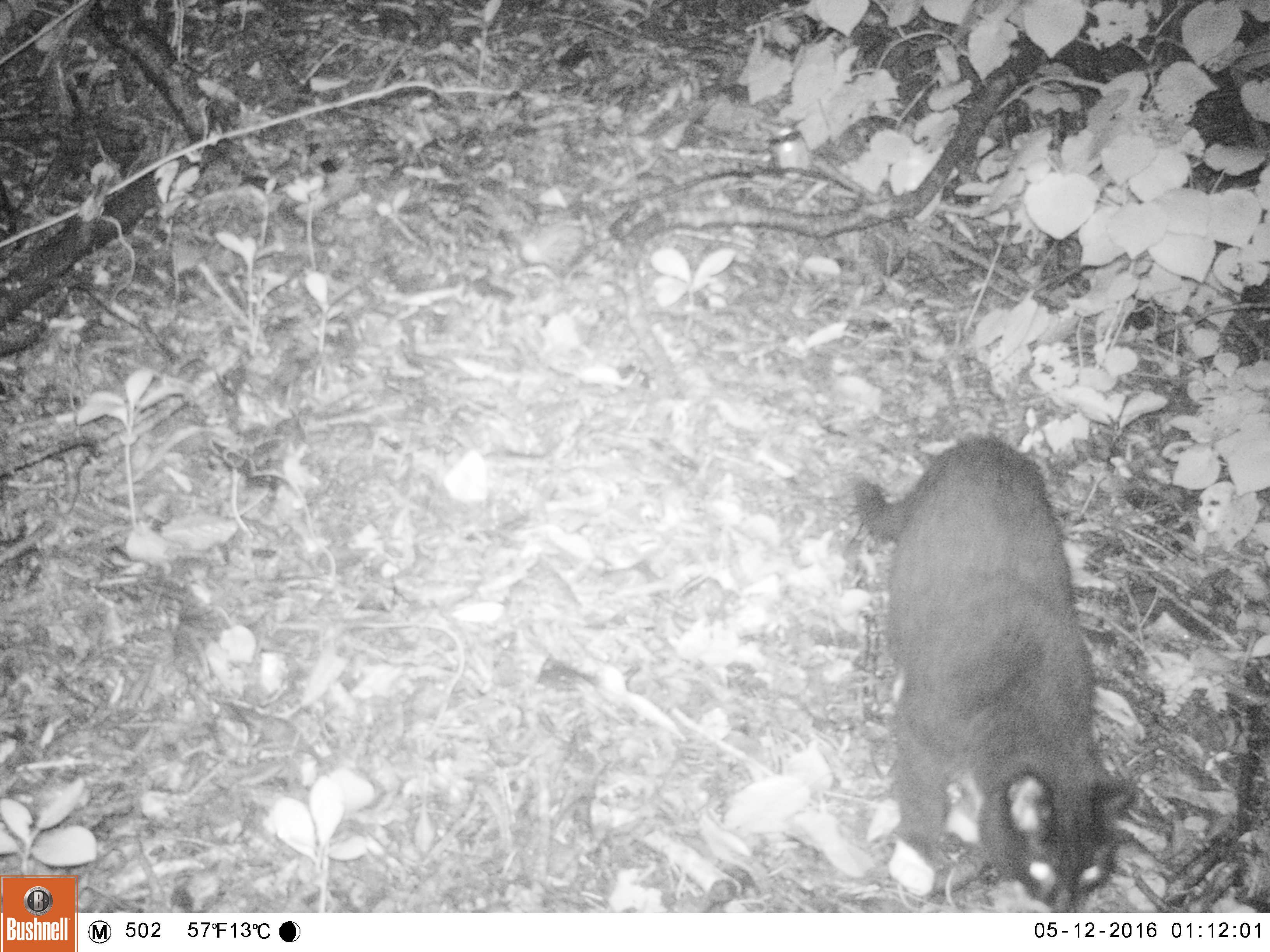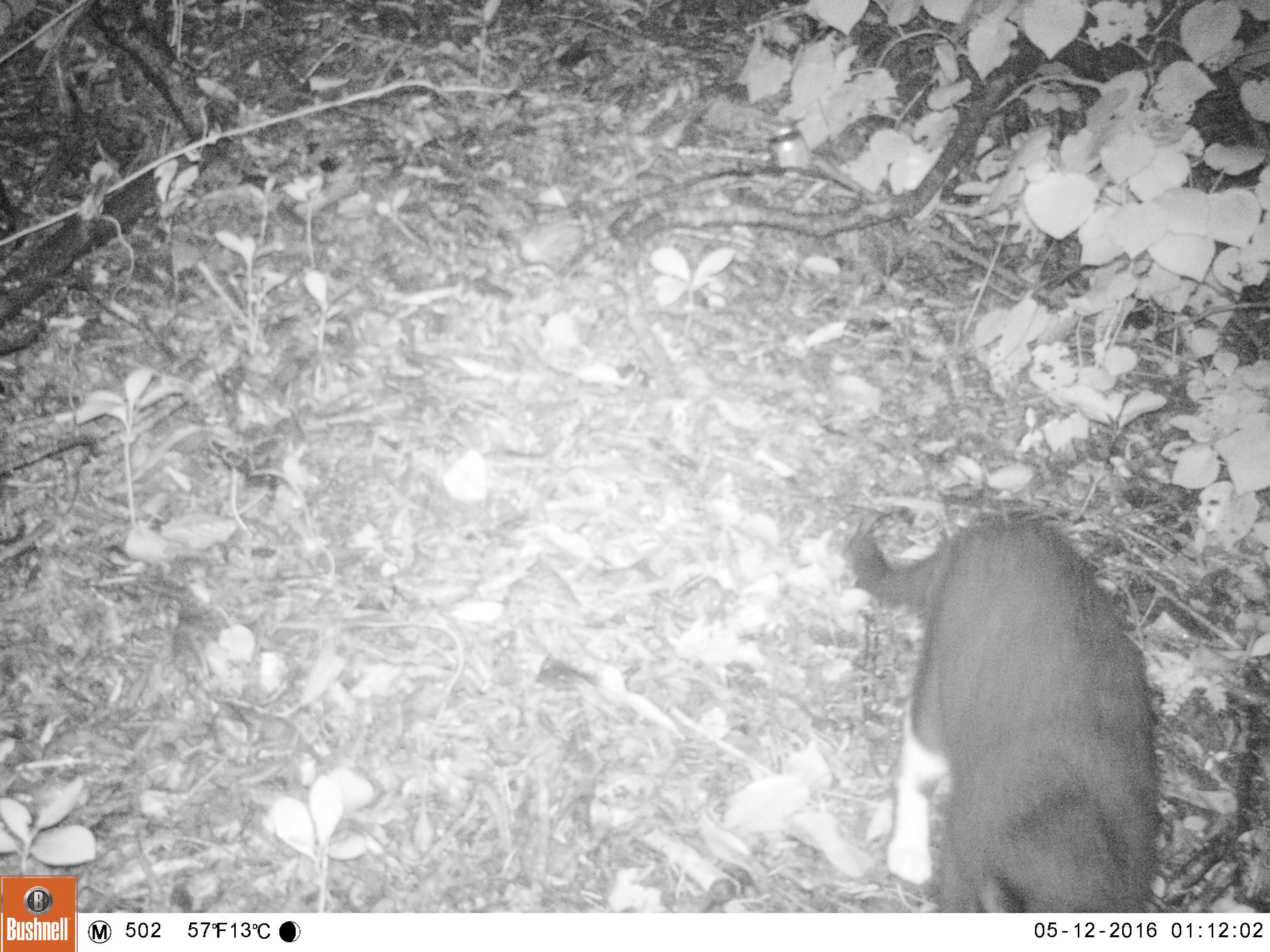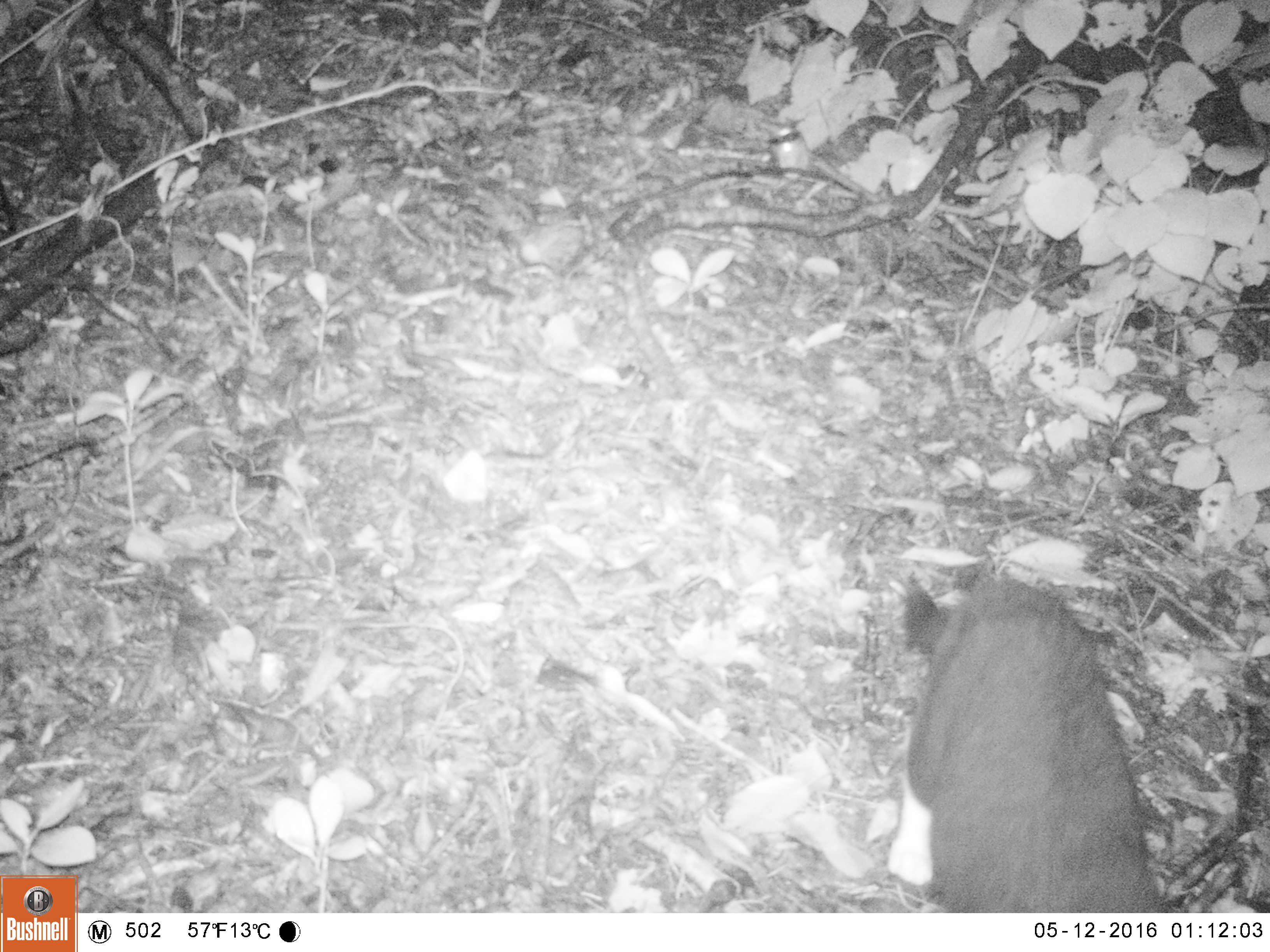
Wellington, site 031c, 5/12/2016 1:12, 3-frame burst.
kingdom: Animalia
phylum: Chordata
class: Mammalia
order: Carnivora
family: Felidae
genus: Felis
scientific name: Felis catus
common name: cat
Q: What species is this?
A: Cat (Felis catus).